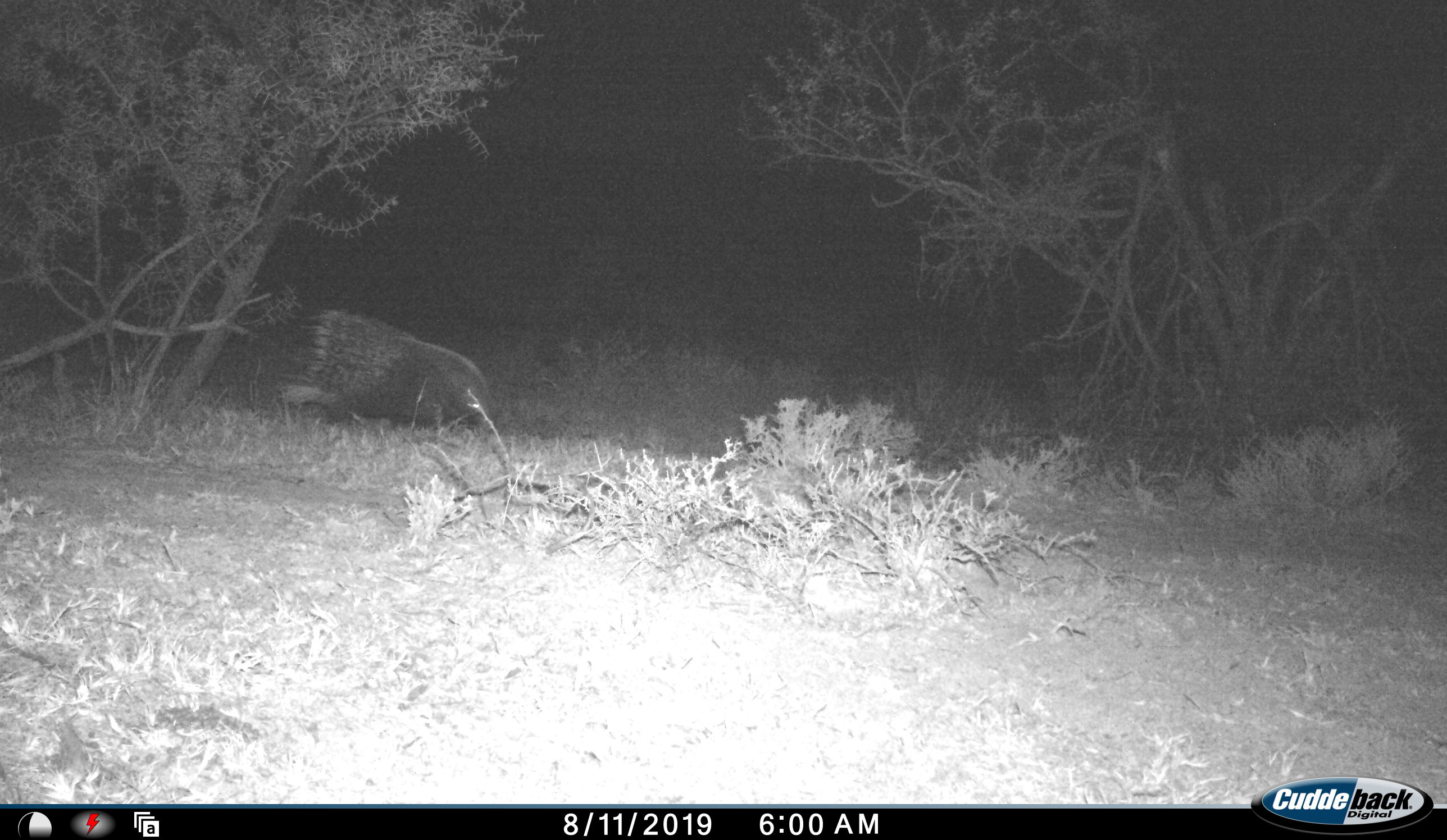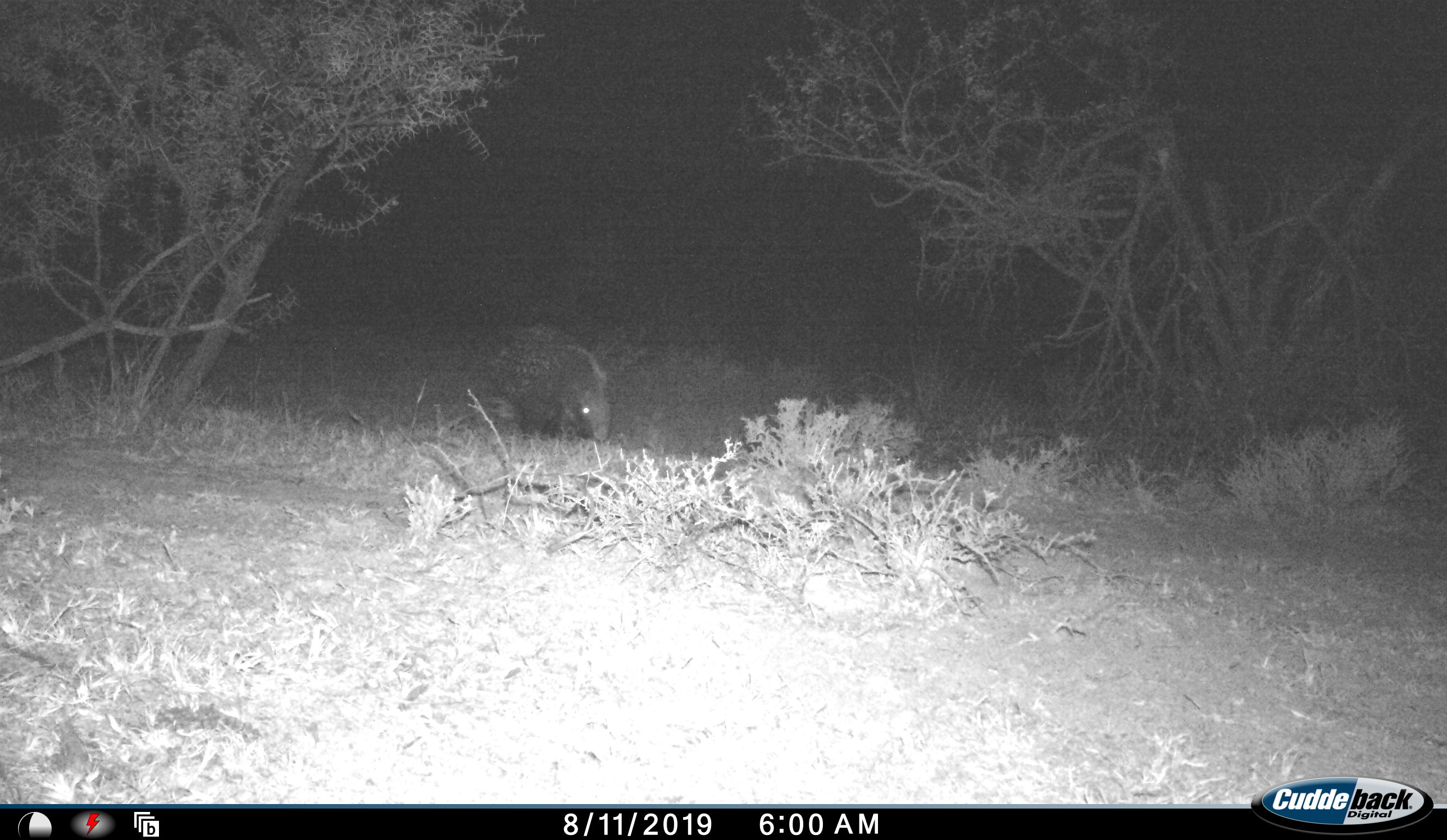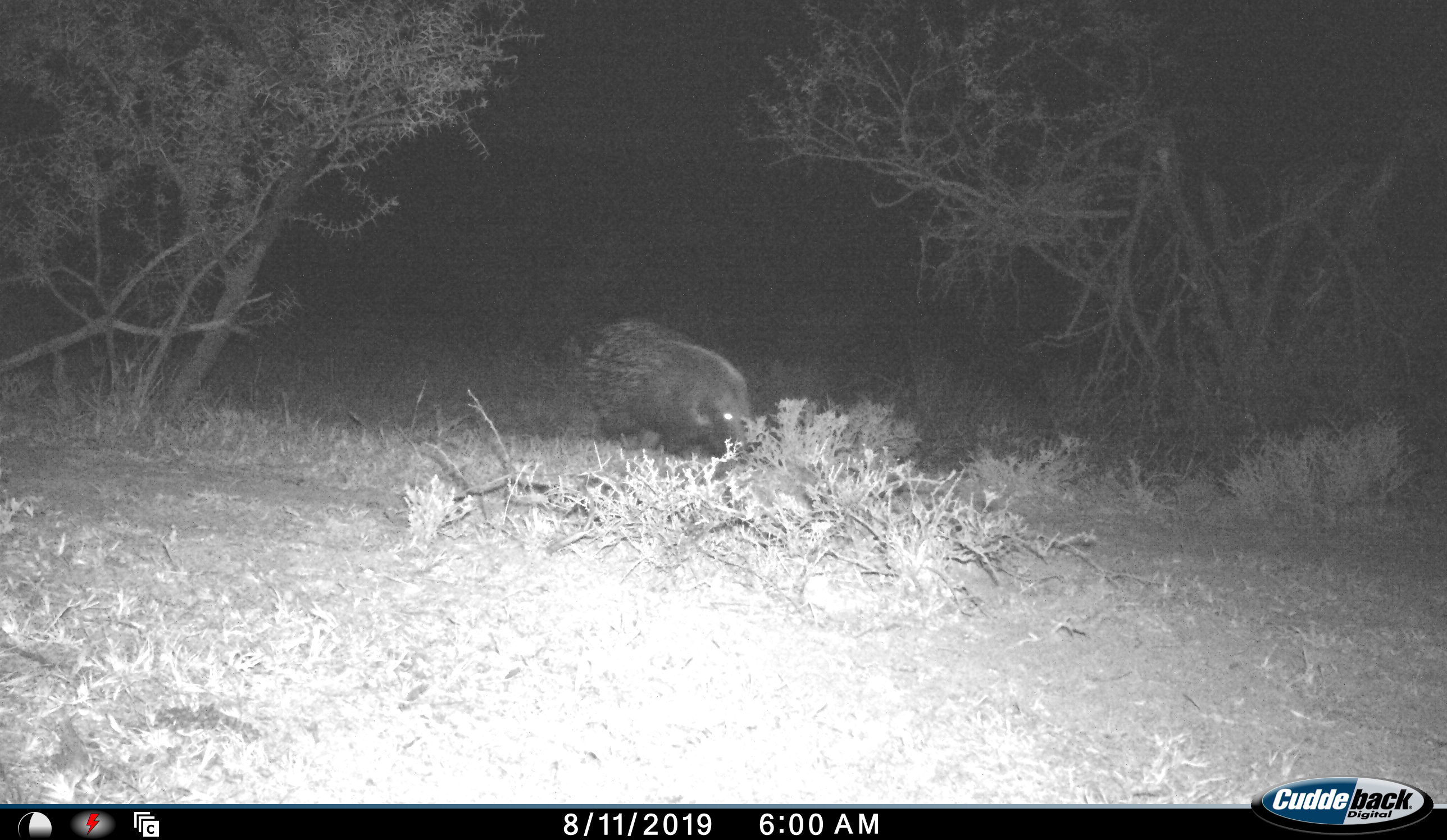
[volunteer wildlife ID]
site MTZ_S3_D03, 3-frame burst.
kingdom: Animalia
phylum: Chordata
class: Mammalia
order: Rodentia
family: Hystricidae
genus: Hystrix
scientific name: Hystrix cristata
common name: crested porcupine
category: porcupine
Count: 1.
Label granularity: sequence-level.